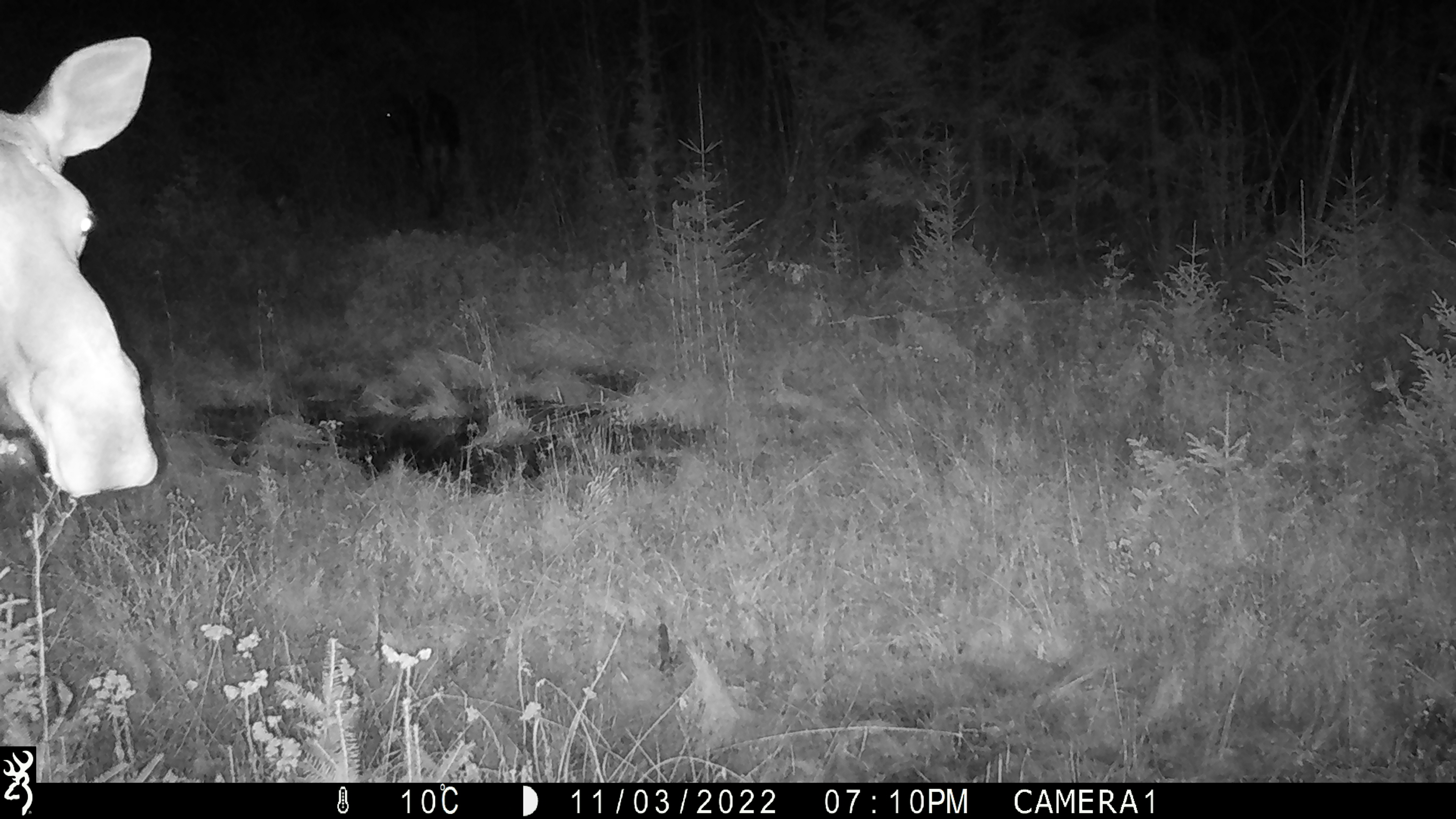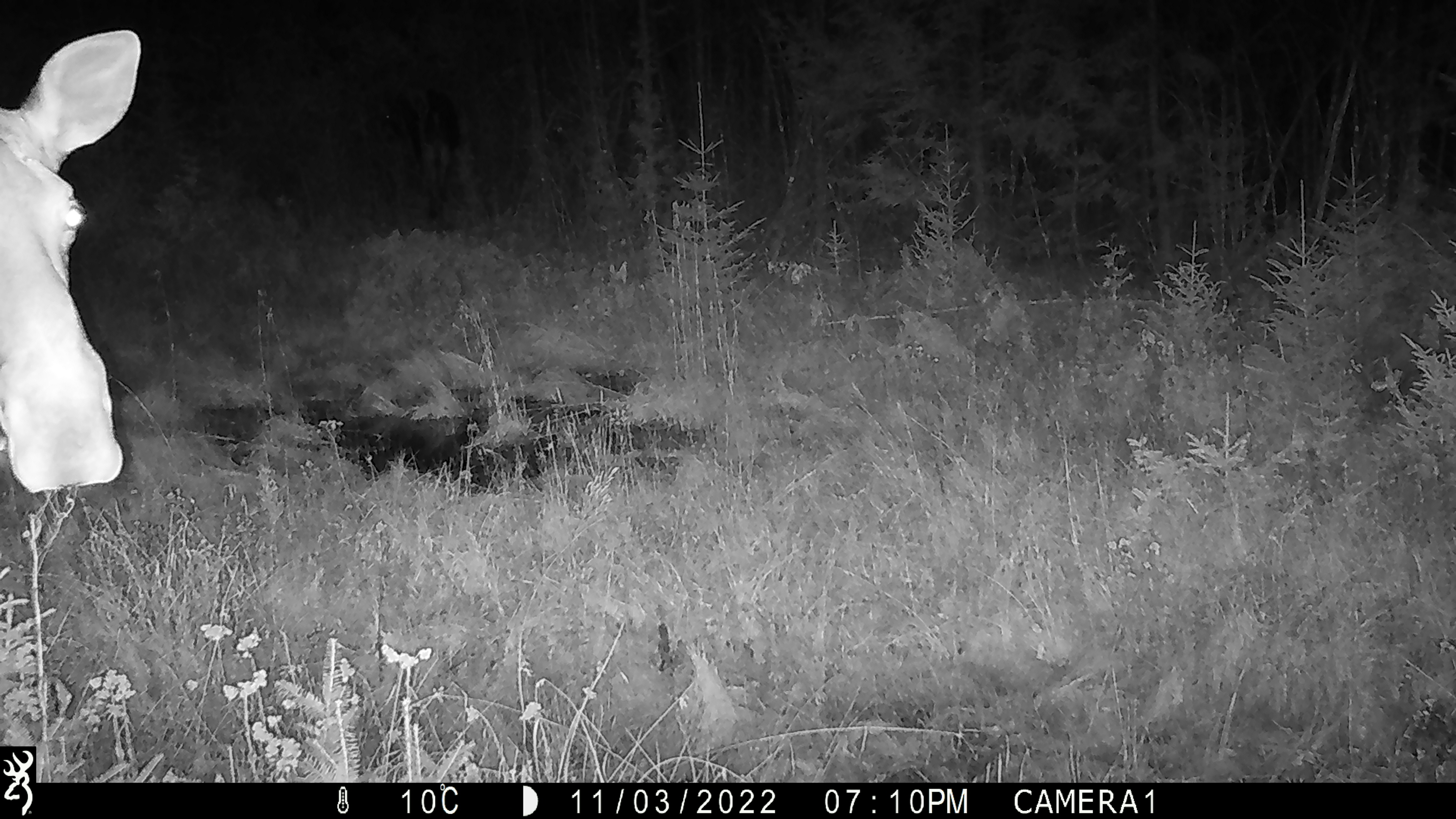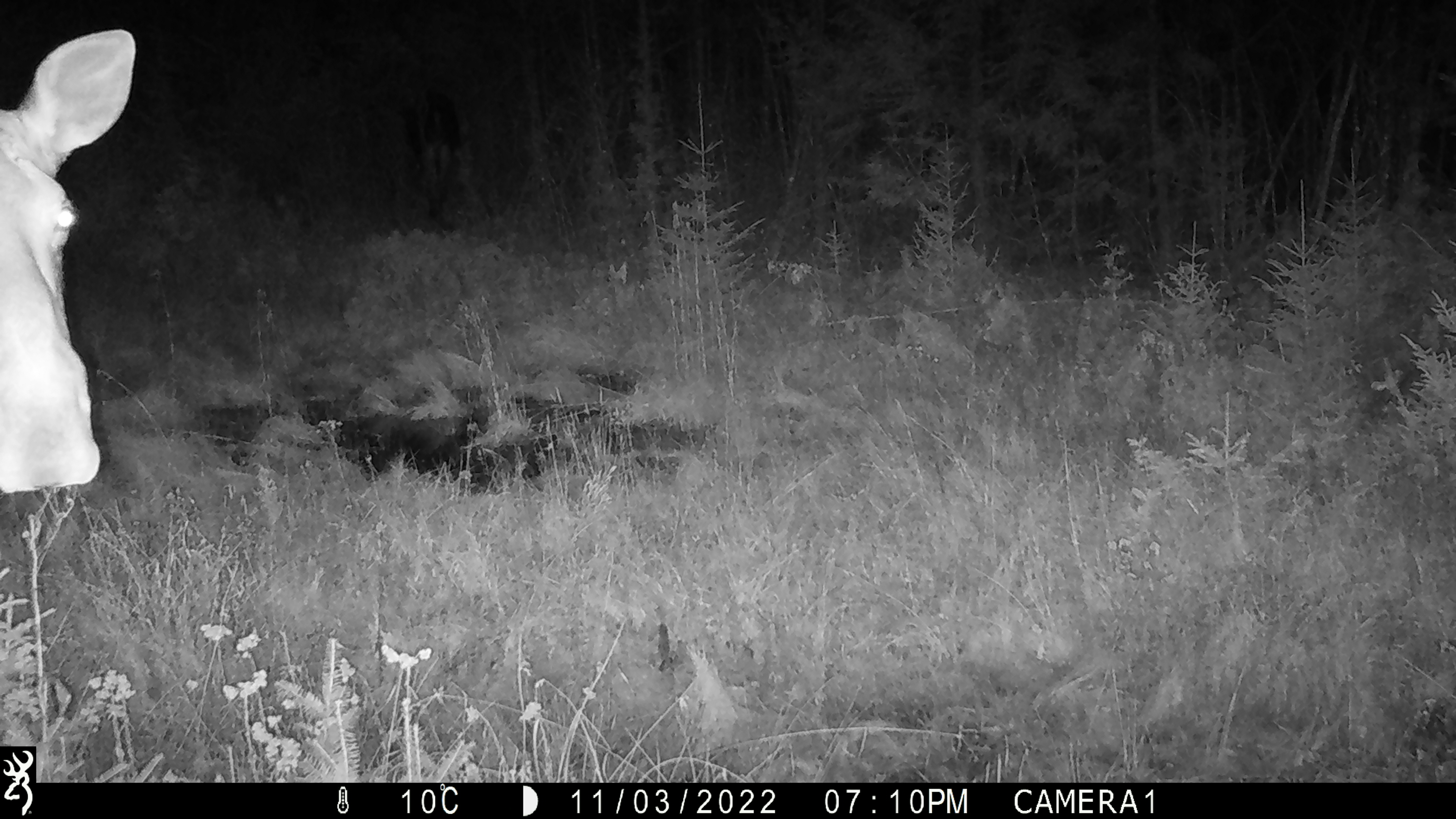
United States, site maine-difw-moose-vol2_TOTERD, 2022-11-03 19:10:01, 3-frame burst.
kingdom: Animalia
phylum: Chordata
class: Mammalia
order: Artiodactyla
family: Cervidae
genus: Alces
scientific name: Alces alces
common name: moose